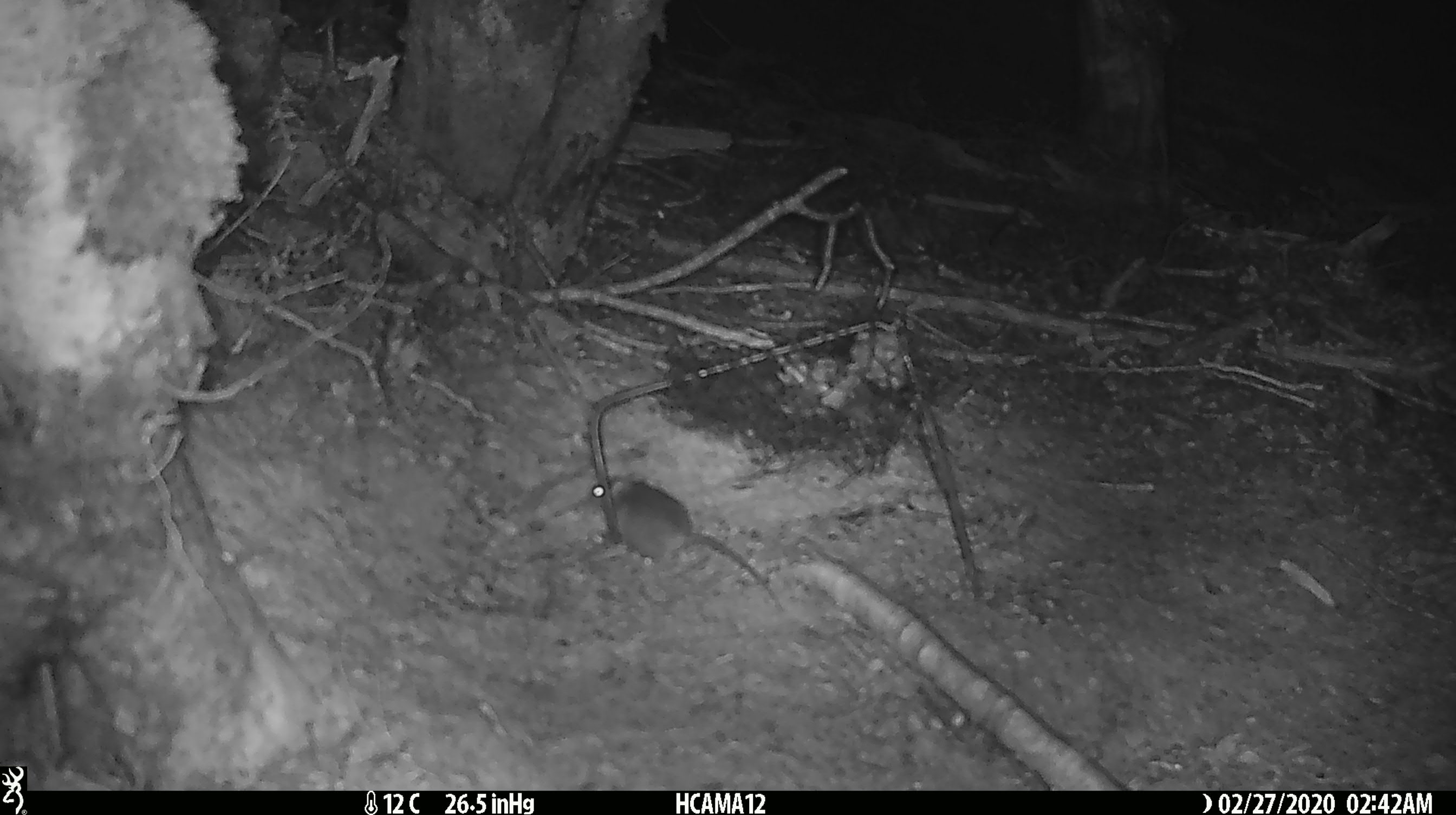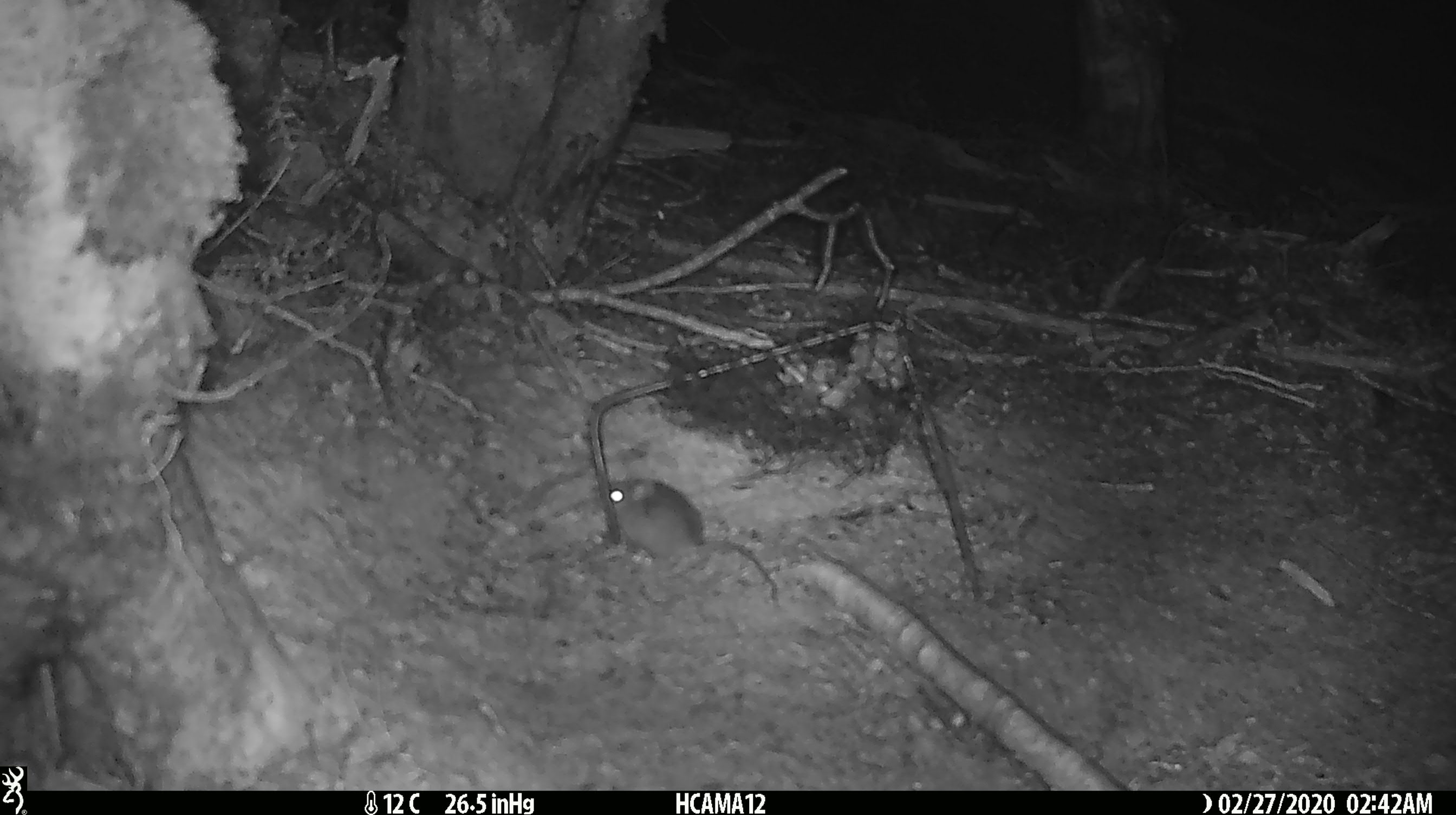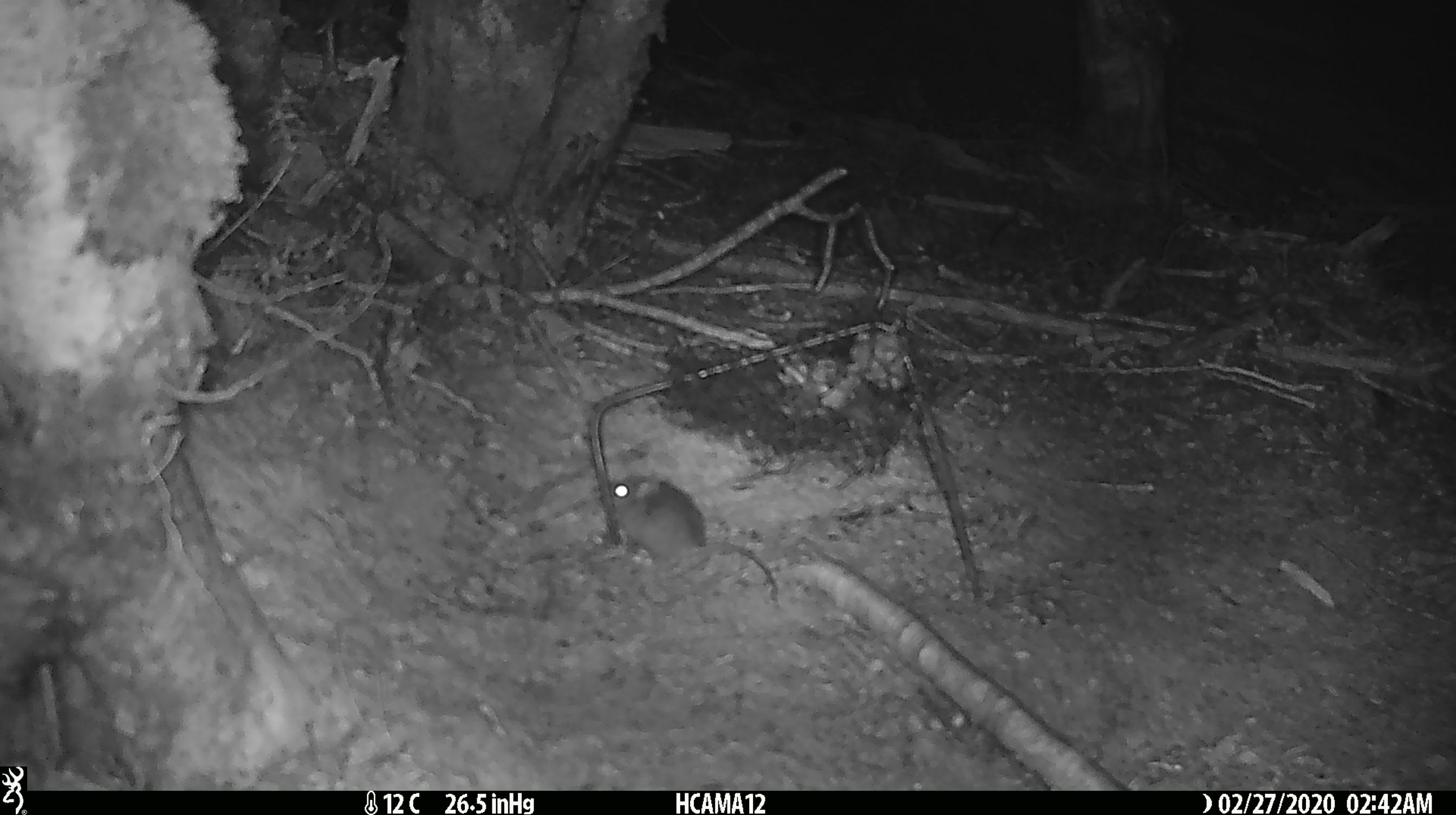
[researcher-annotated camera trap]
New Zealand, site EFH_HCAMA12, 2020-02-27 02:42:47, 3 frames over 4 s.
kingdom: Animalia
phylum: Chordata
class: Mammalia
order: Rodentia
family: Muridae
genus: Mus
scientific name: Mus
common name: mouse